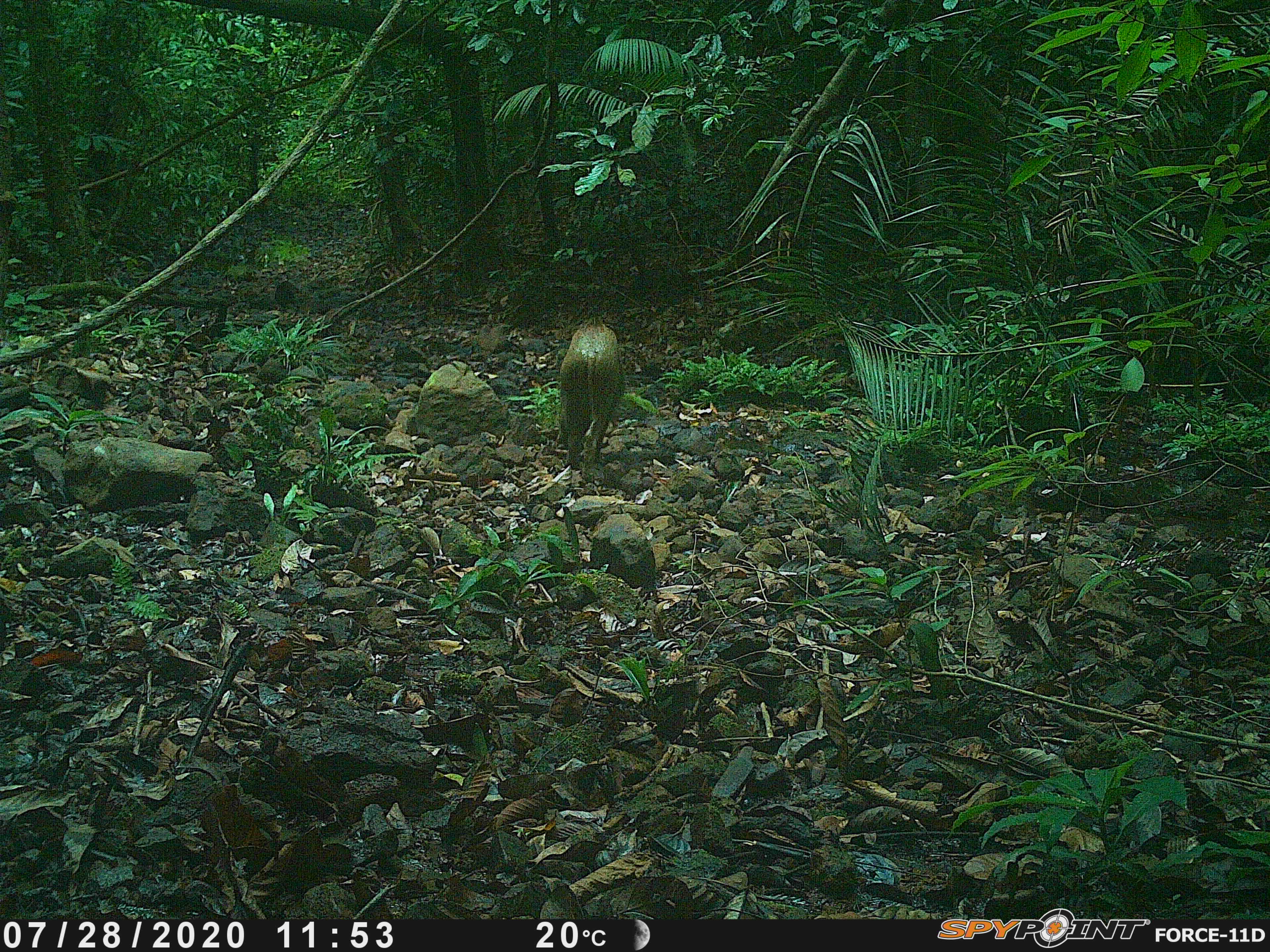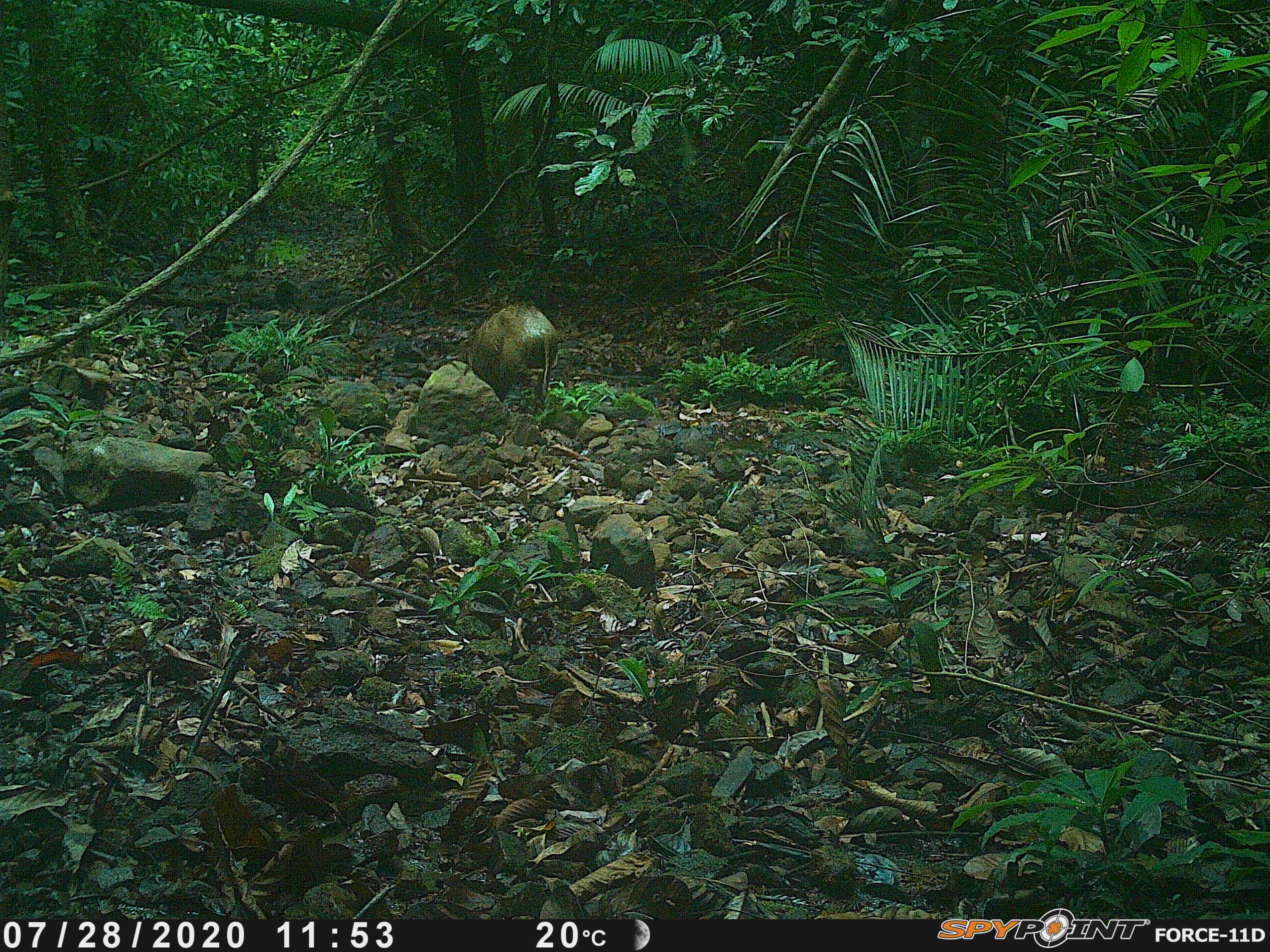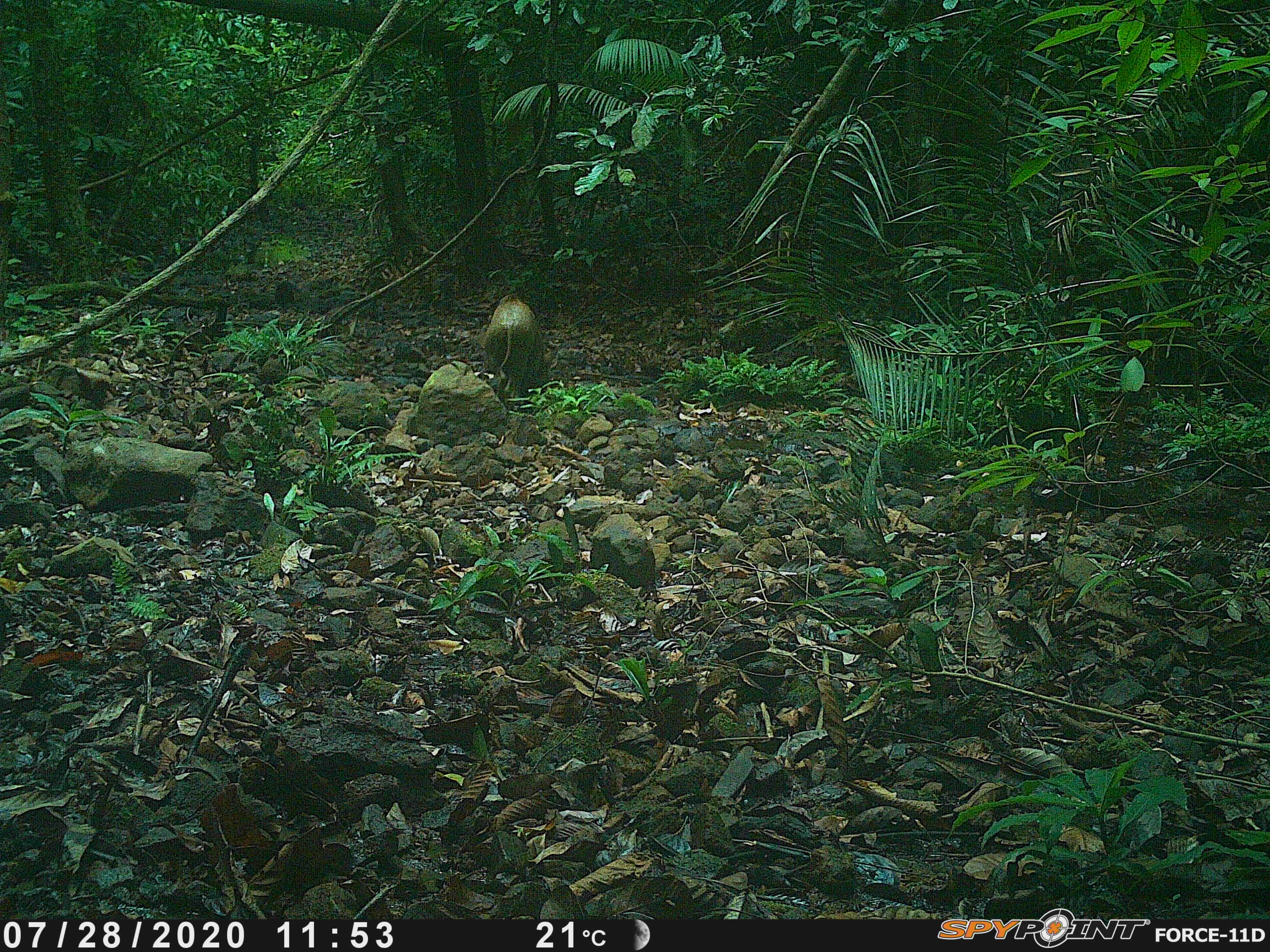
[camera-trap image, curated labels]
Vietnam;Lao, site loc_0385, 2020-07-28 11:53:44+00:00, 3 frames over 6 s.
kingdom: Animalia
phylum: Chordata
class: Mammalia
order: Artiodactyla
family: Suidae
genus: Sus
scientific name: Sus scrofa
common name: eurasian wild pig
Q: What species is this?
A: Eurasian wild pig (Sus scrofa).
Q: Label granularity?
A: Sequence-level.